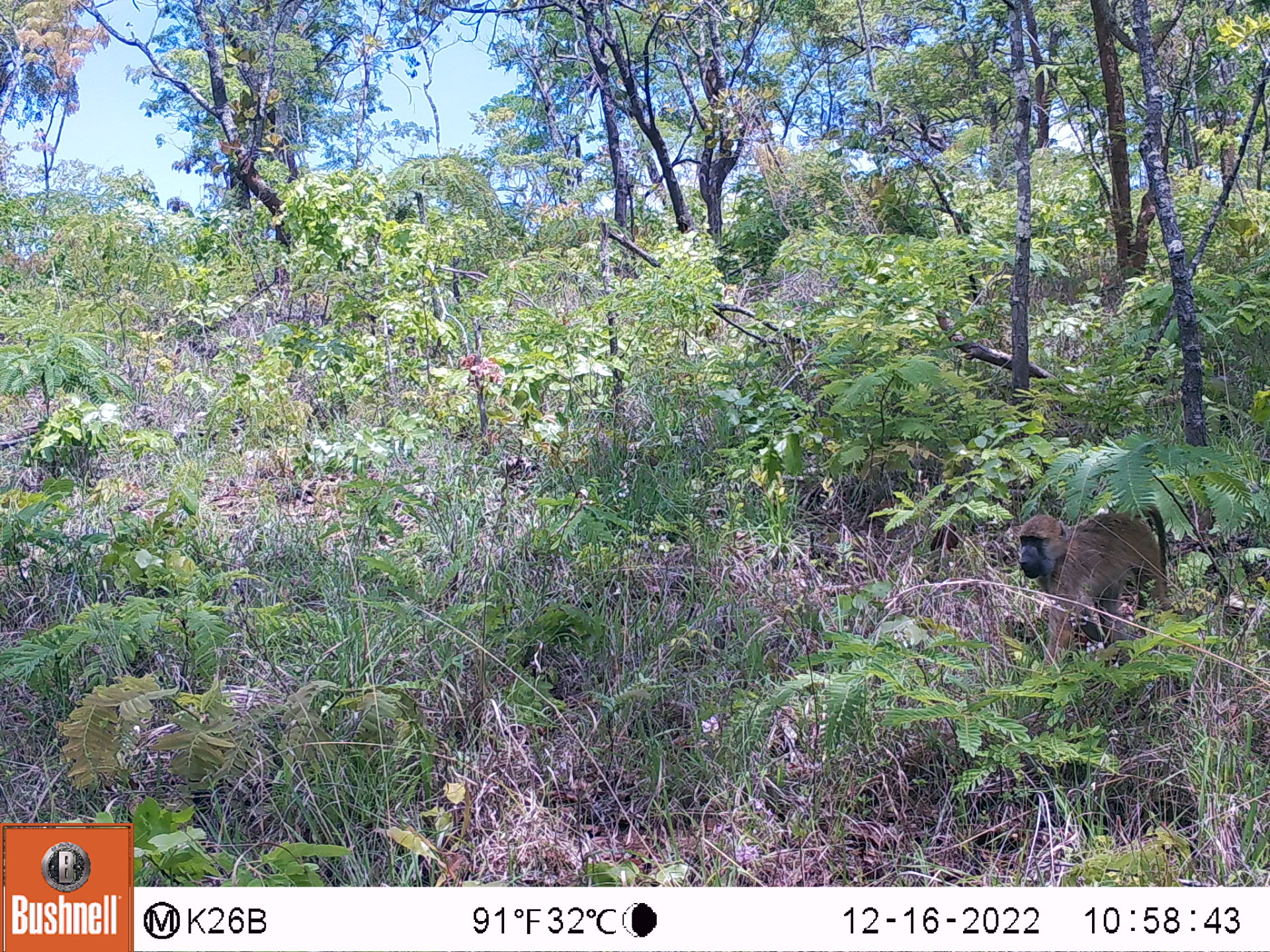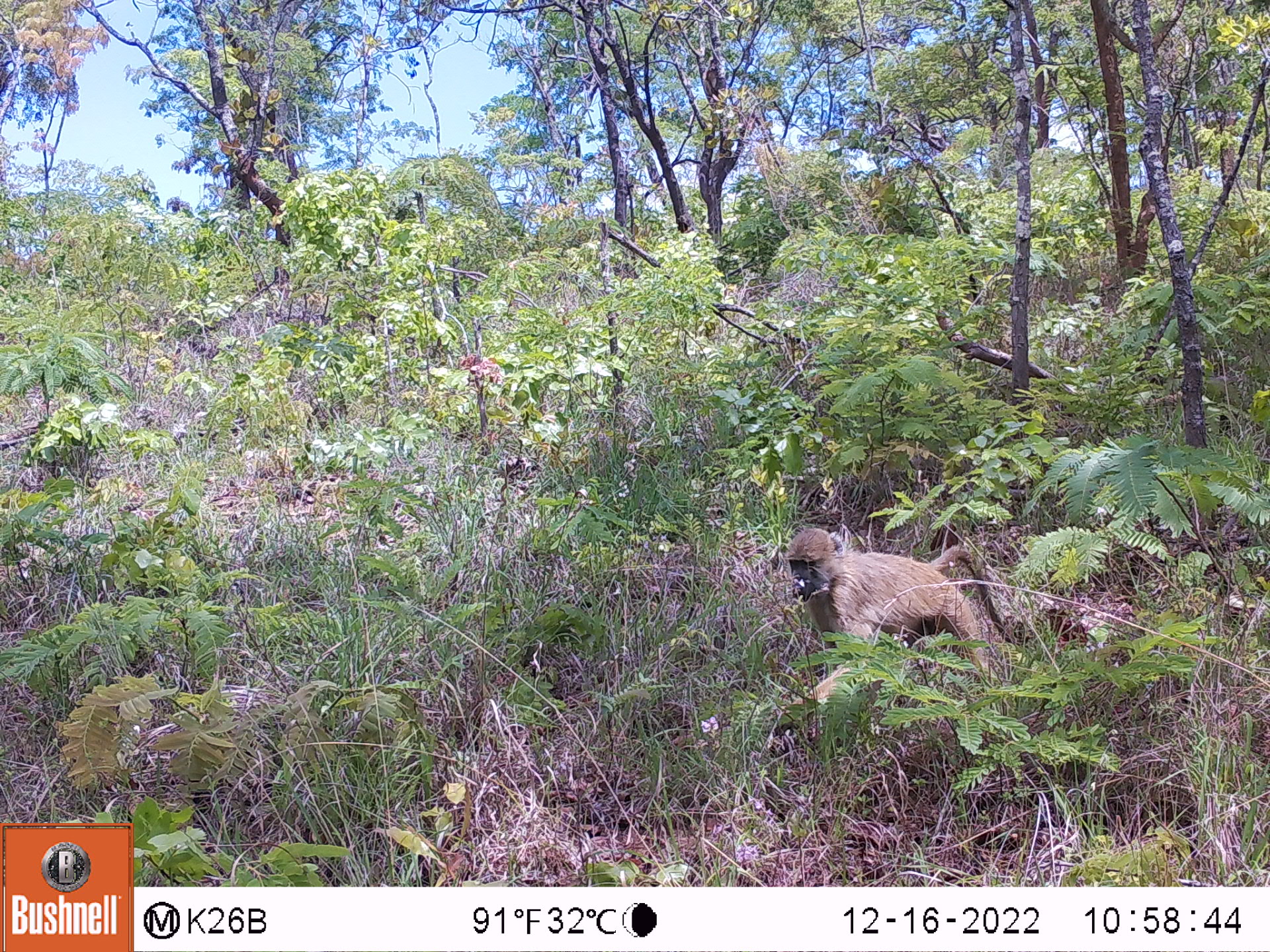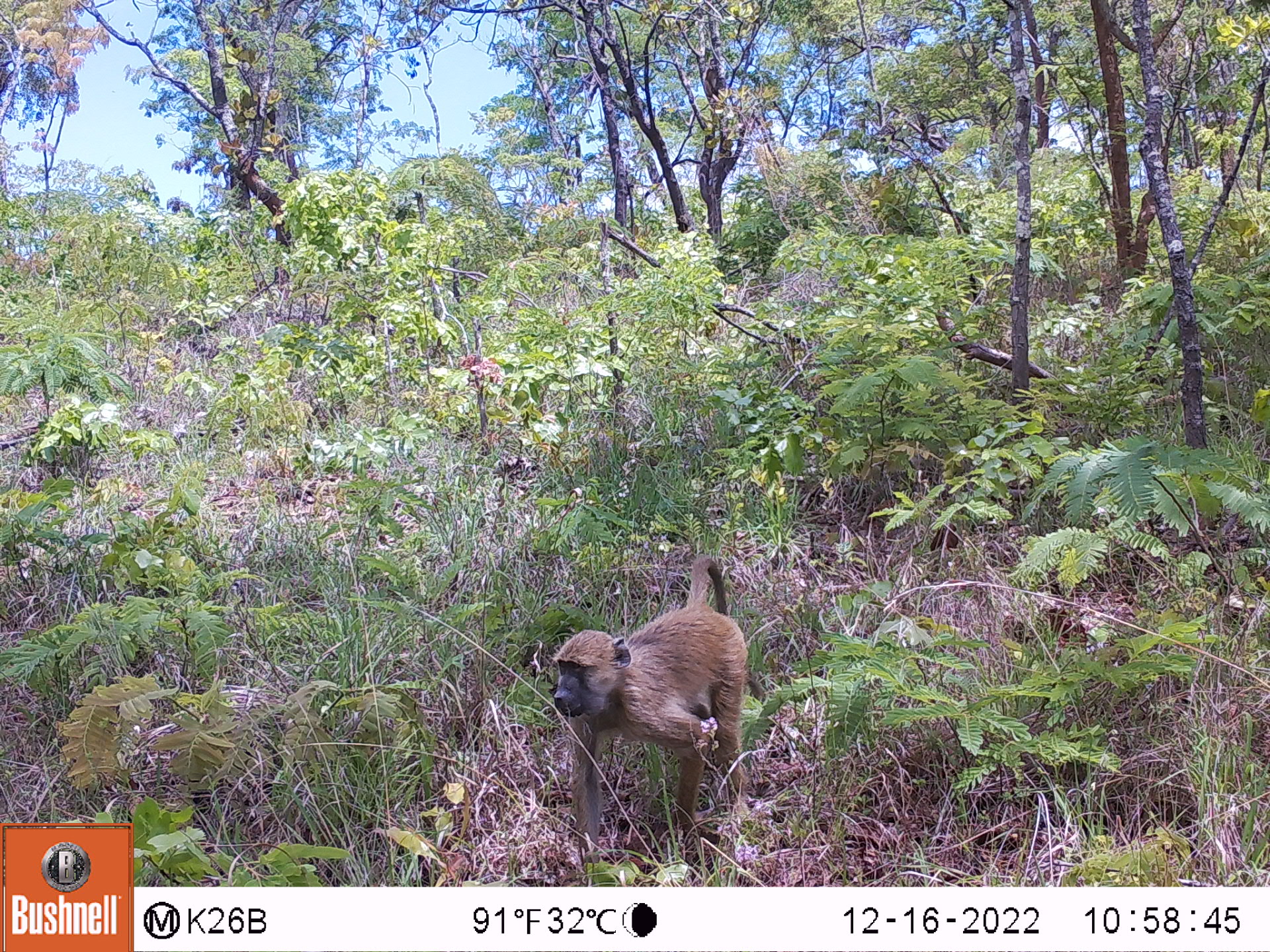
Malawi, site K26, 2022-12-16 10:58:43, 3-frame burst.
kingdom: Animalia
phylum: Chordata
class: Mammalia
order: Primates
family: Cercopithecidae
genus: Papio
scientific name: Papio cynocephalus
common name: yellow baboon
Yellow baboon (Papio cynocephalus), count 1.